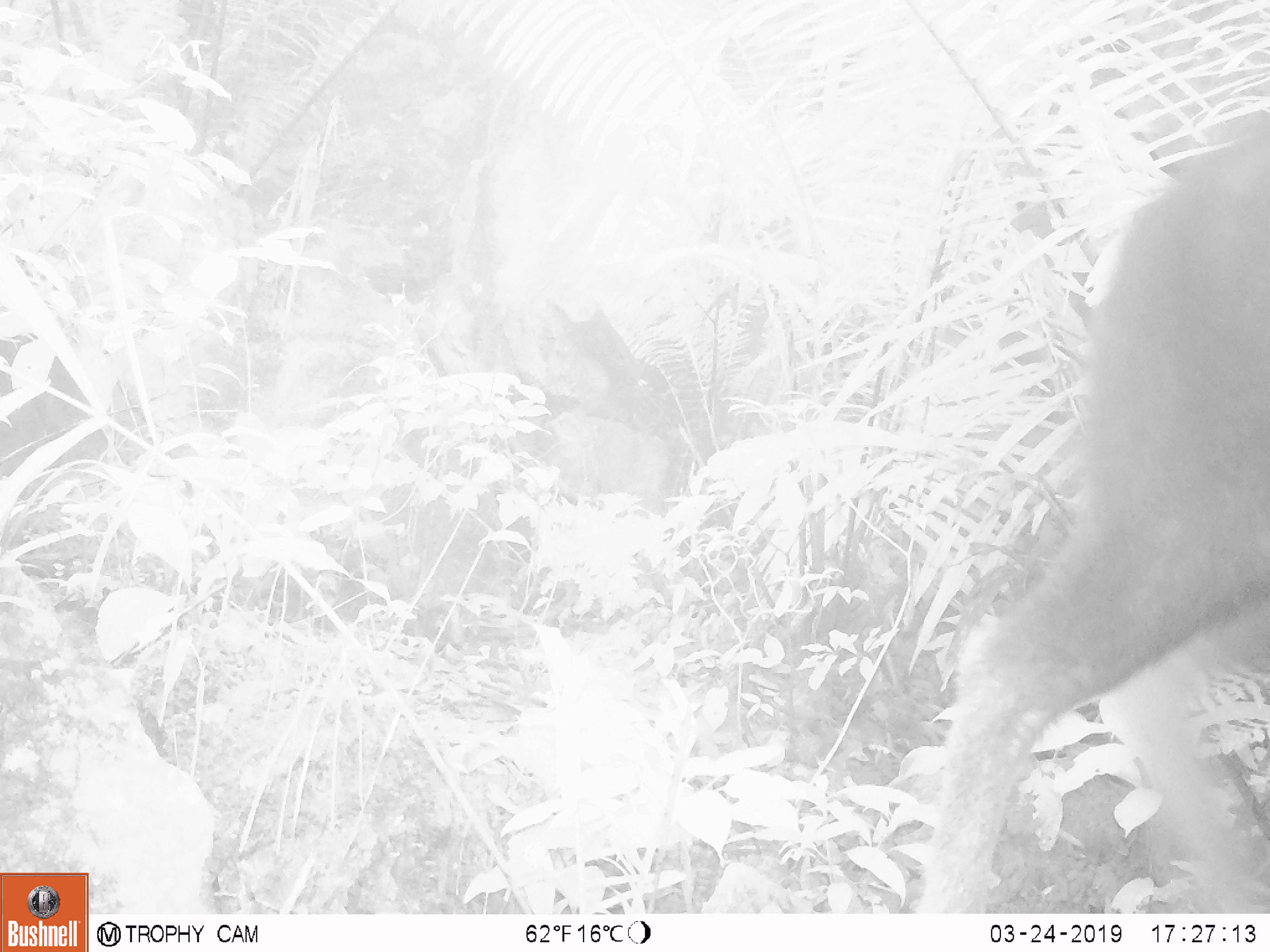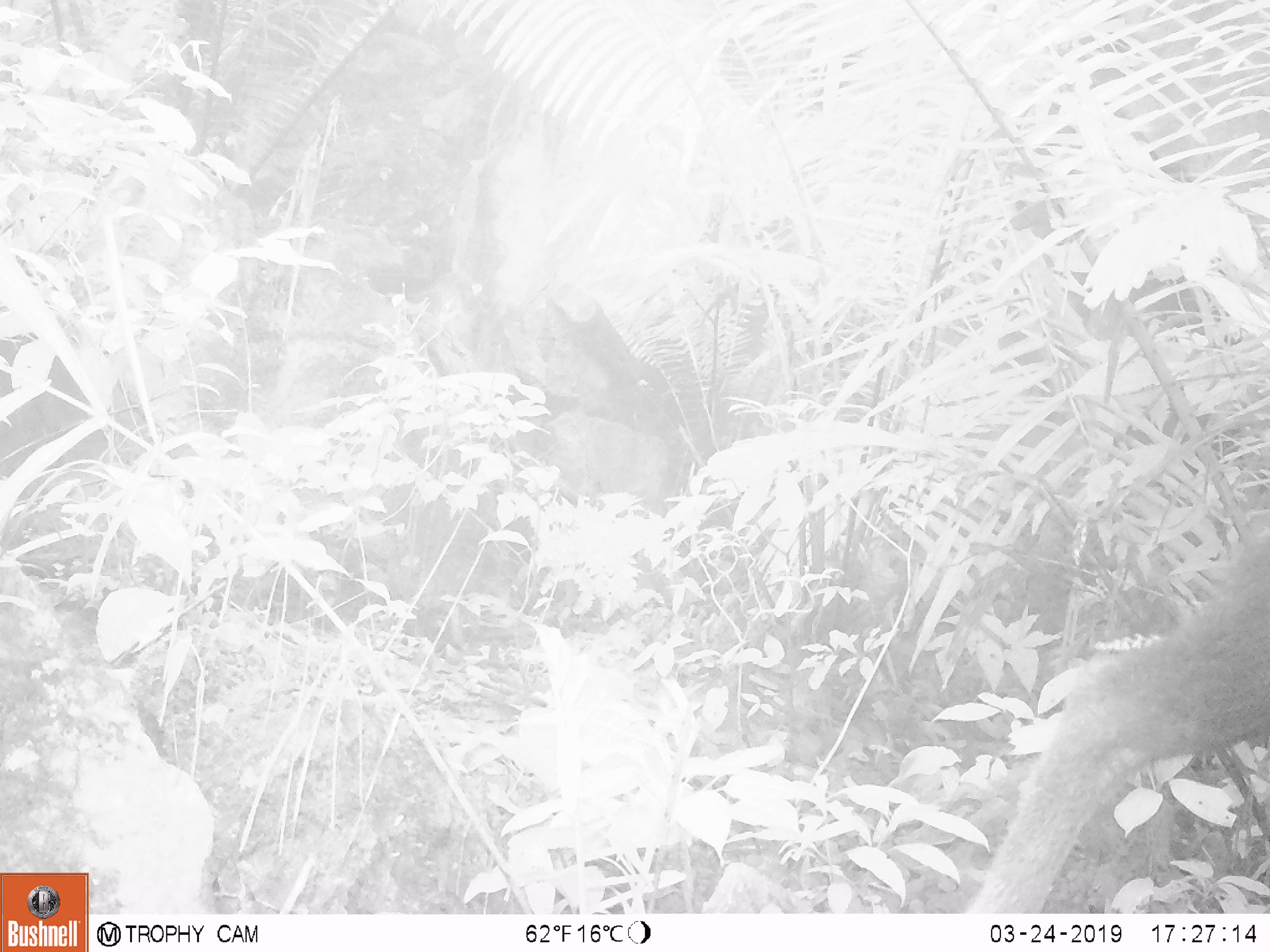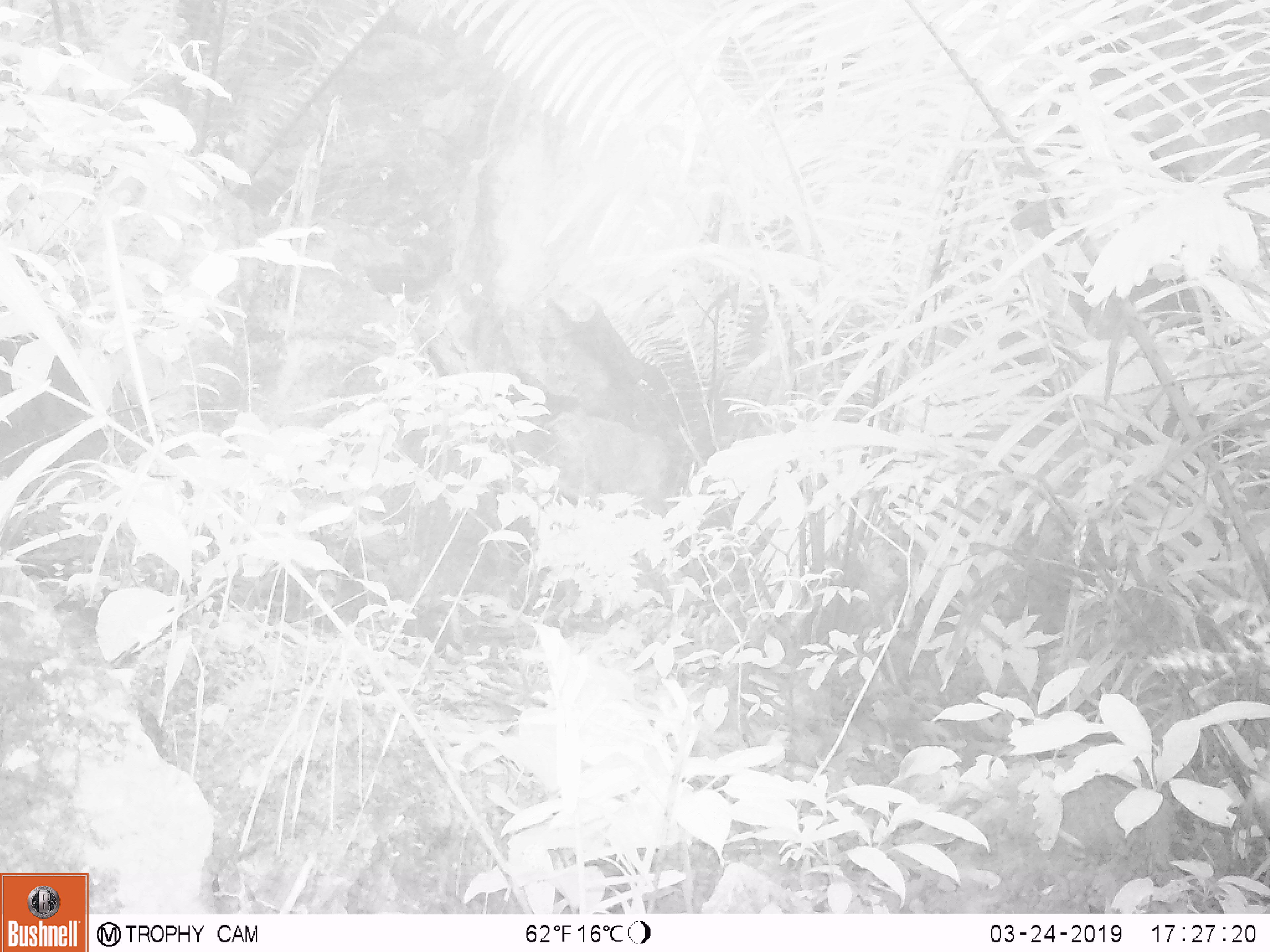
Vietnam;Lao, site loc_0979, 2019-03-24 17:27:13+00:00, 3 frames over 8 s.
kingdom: Animalia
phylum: Chordata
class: Mammalia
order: Artiodactyla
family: Bovidae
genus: Capricornis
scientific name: Capricornis sumatraensis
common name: chinese serow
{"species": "chinese serow (Capricornis sumatraensis)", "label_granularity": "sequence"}